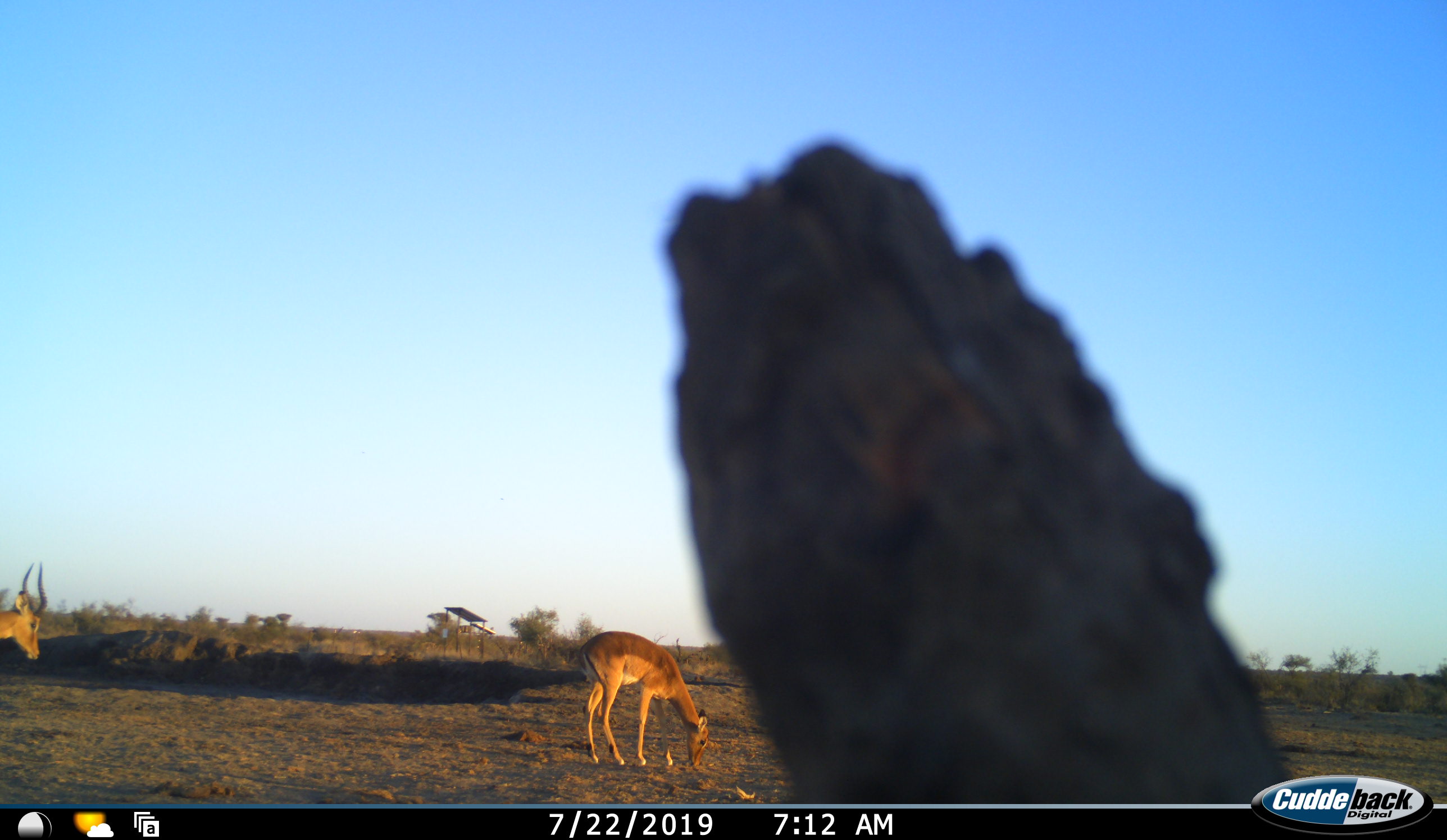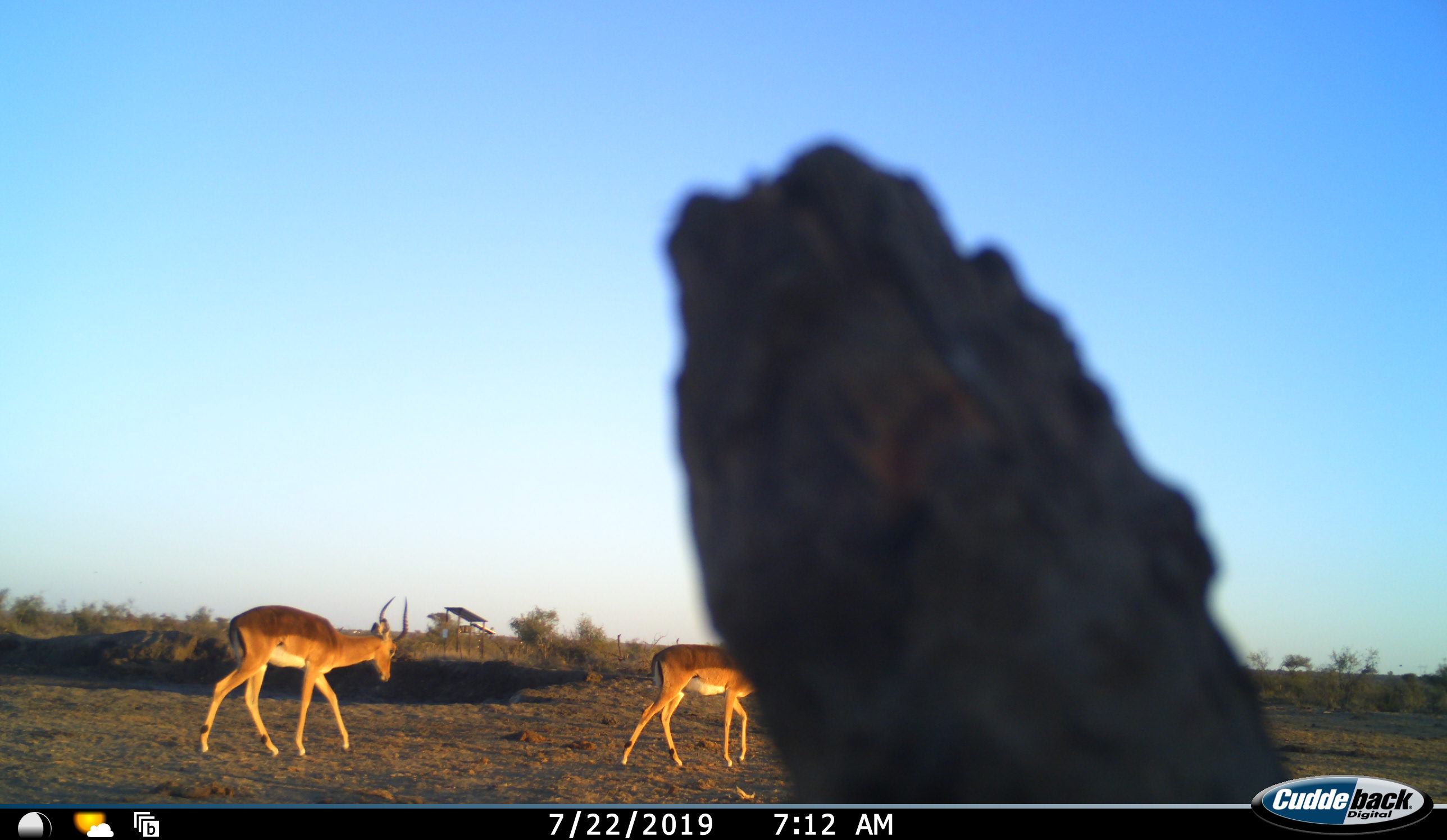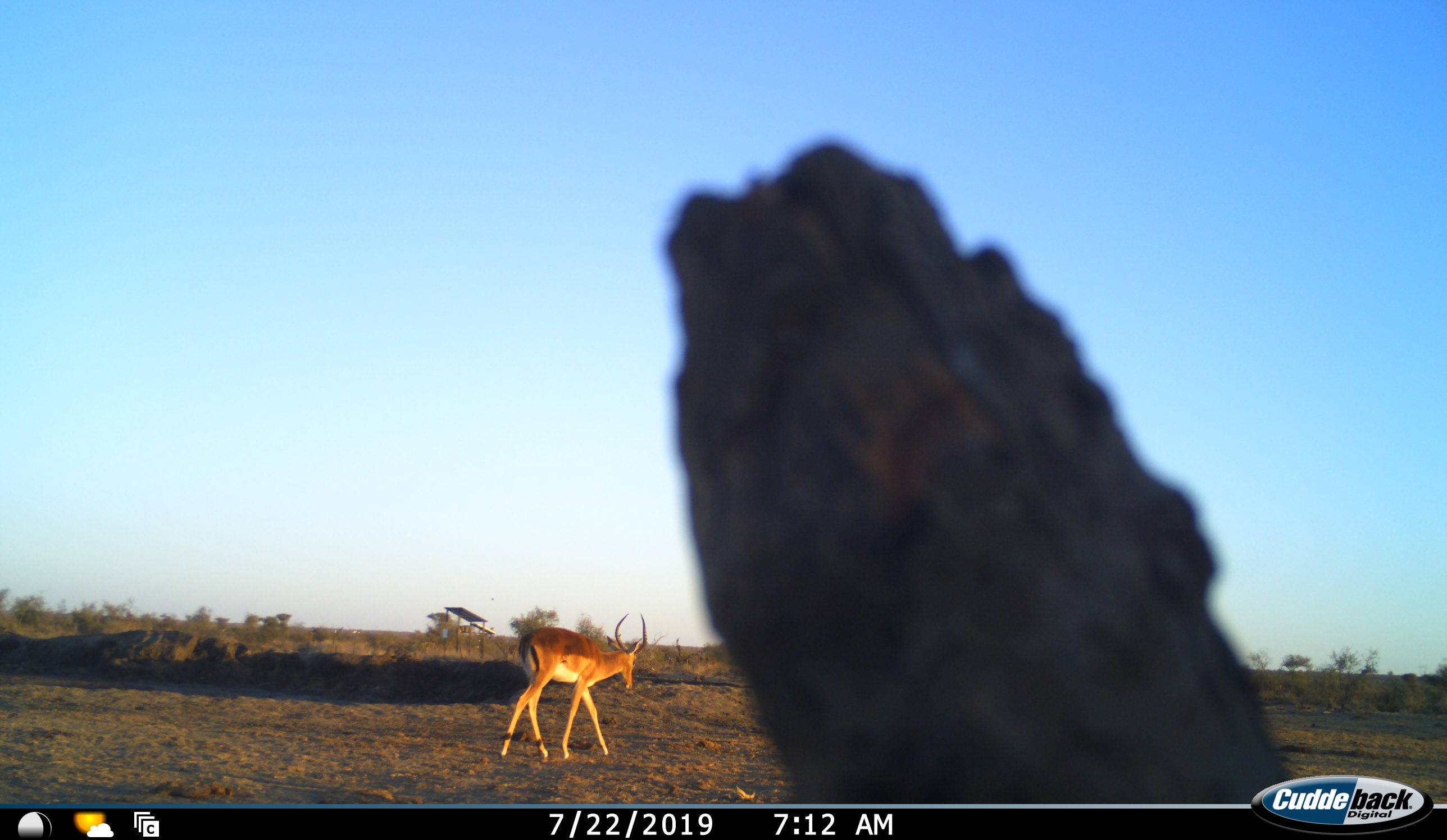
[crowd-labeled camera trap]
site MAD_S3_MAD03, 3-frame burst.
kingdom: Animalia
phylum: Chordata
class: Mammalia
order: Artiodactyla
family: Bovidae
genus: Aepyceros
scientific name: Aepyceros melampus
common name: impala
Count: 2.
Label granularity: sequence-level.